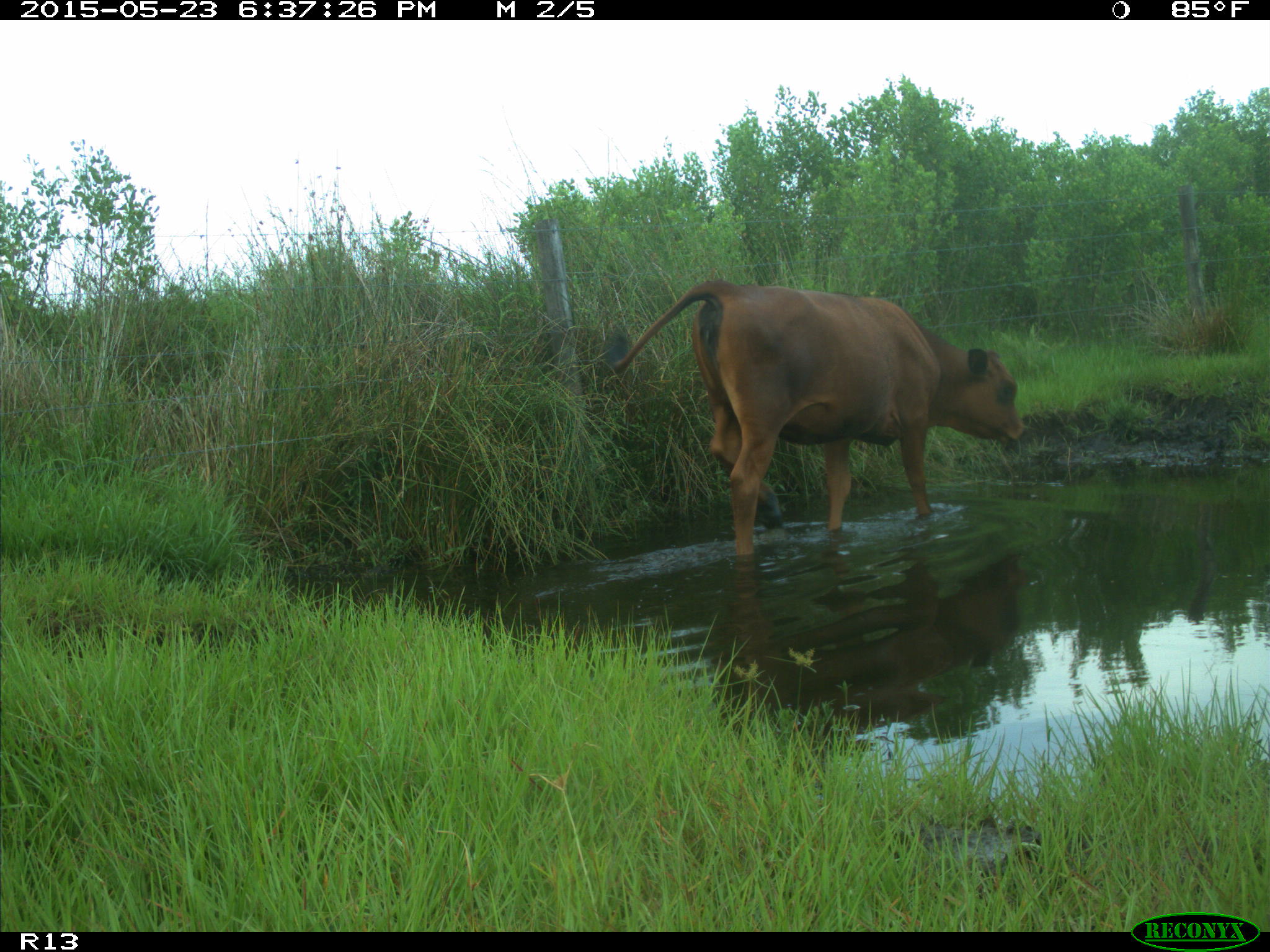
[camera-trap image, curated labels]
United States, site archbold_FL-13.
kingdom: Animalia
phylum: Chordata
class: Mammalia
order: Artiodactyla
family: Bovidae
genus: Bos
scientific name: Bos taurus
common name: domestic cow